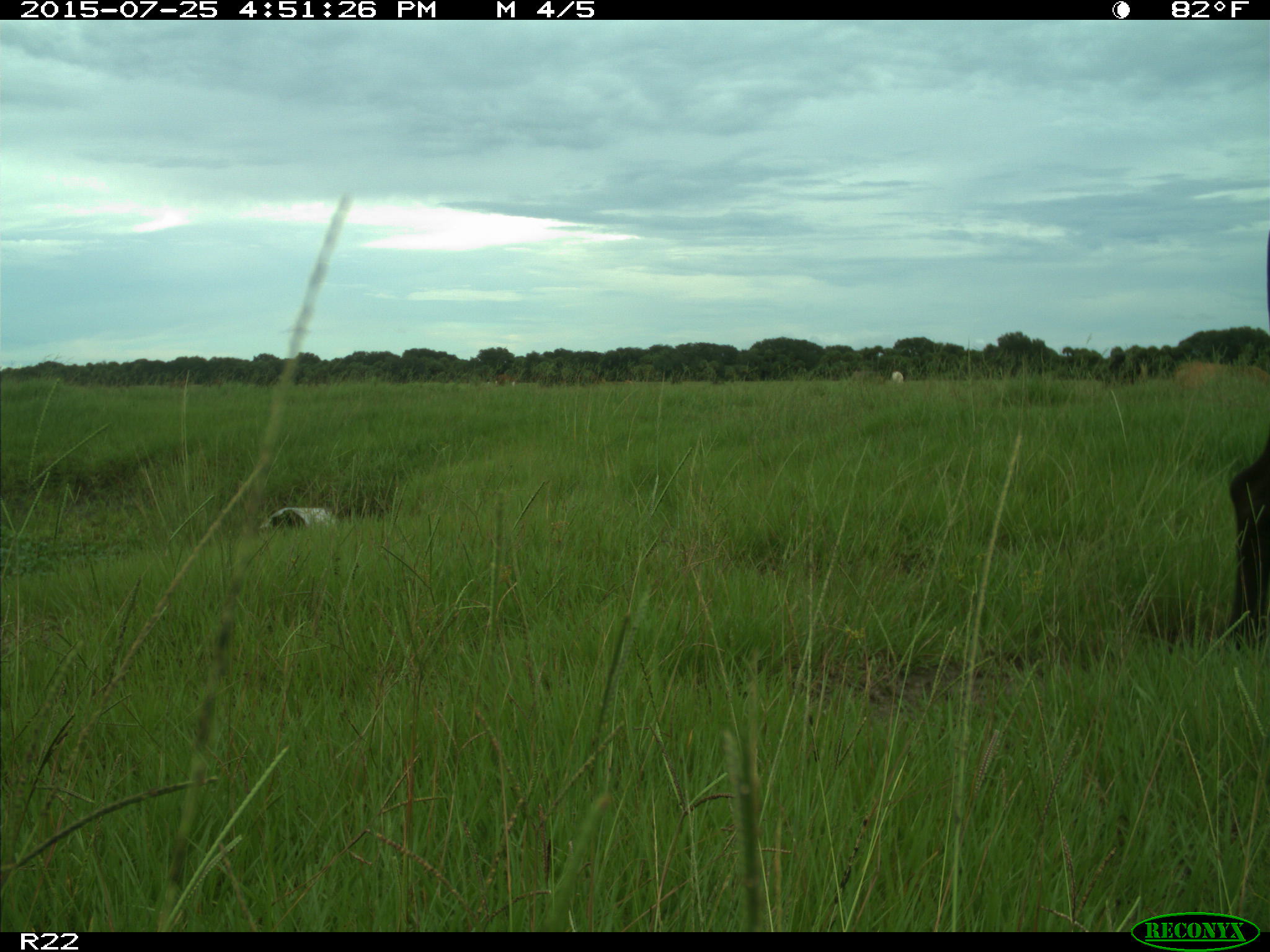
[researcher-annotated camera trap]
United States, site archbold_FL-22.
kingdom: Animalia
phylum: Chordata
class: Mammalia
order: Artiodactyla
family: Bovidae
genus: Bos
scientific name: Bos taurus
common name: domestic cow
Bos taurus (domestic cow).